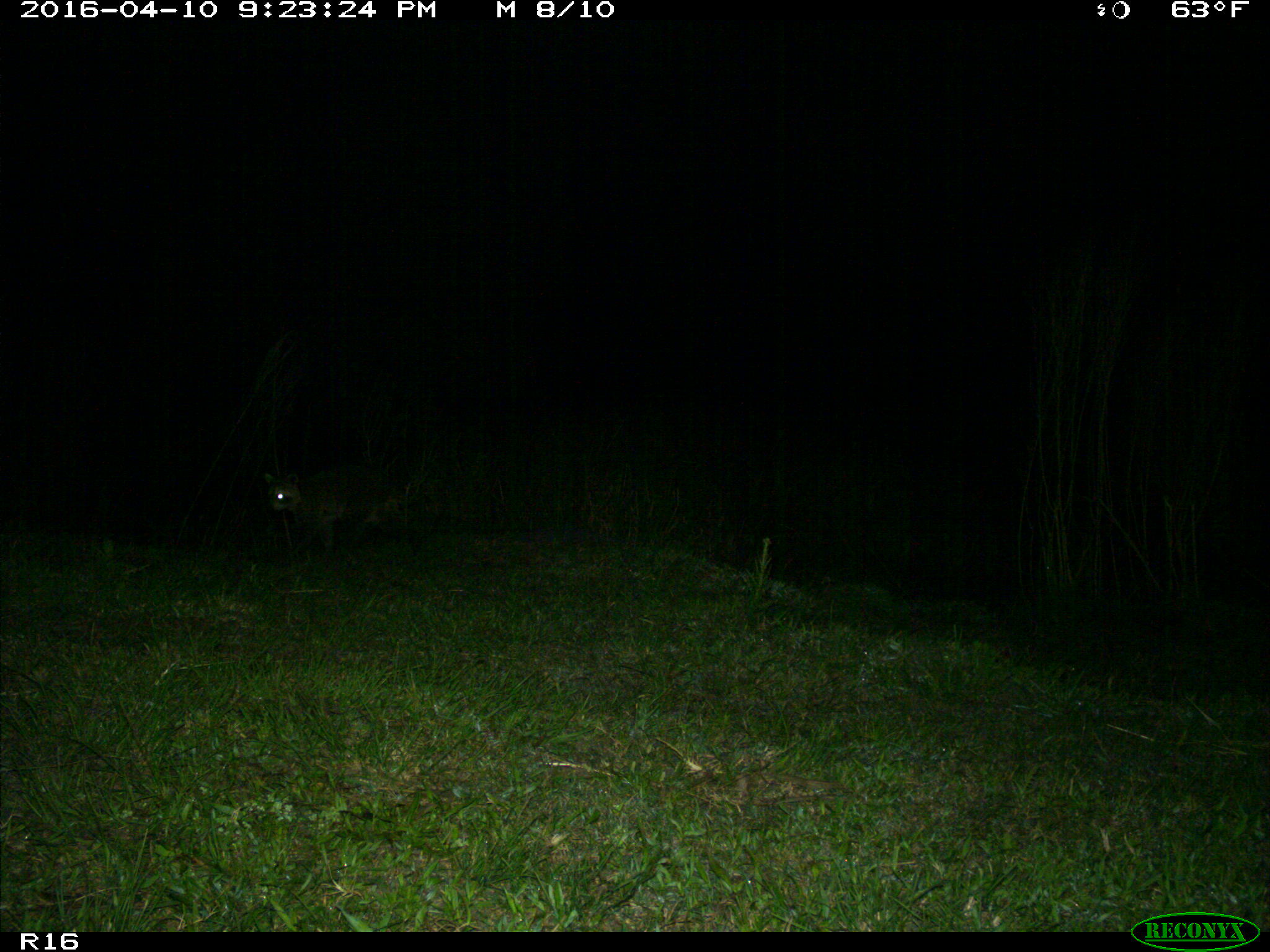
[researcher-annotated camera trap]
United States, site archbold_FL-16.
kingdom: Animalia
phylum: Chordata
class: Mammalia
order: Carnivora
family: Procyonidae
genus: Procyon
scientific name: Procyon lotor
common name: common raccoon